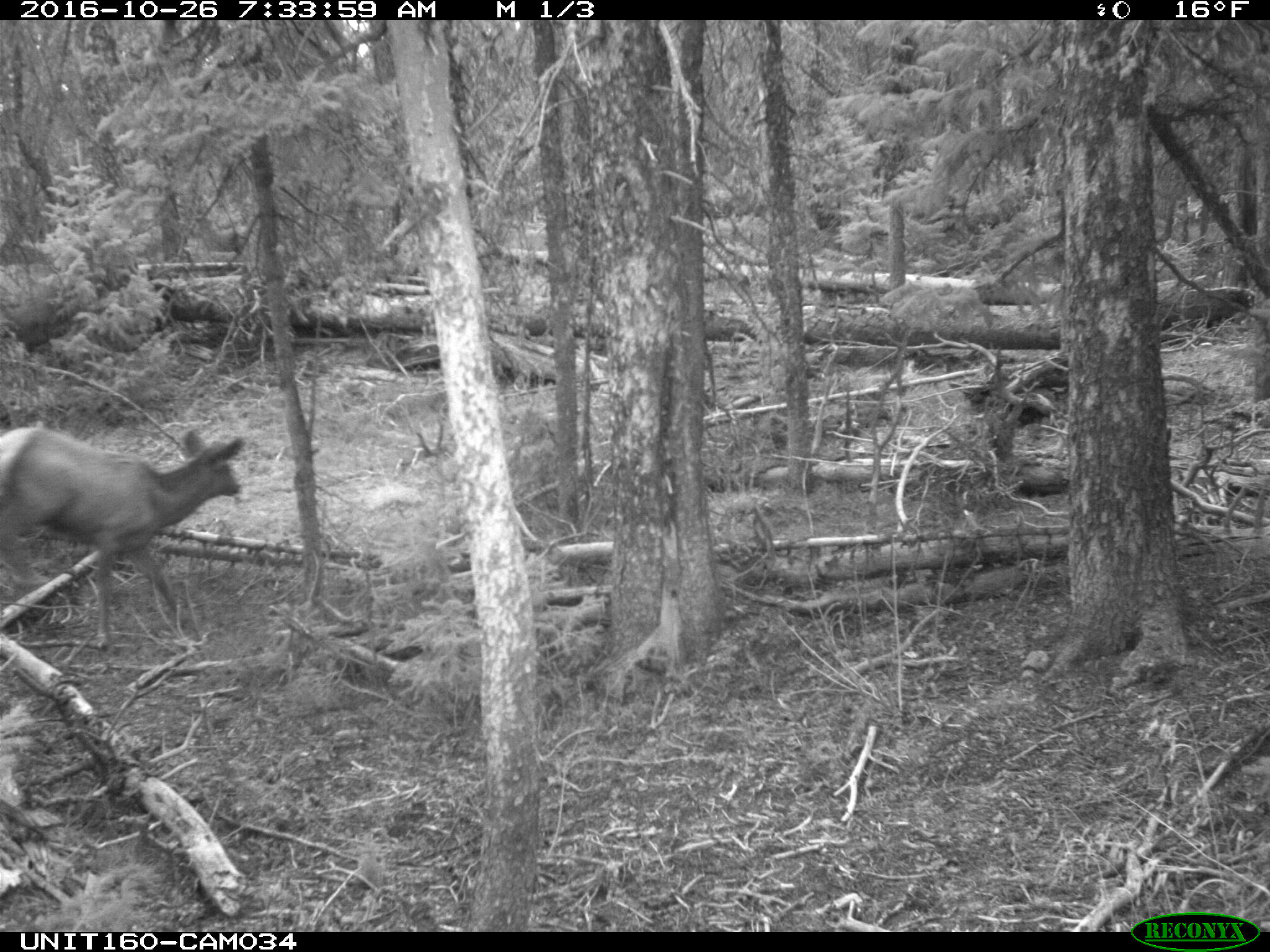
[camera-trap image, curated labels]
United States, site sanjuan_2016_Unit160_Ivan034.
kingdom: Animalia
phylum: Chordata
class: Mammalia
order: Artiodactyla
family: Cervidae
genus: Cervus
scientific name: Cervus elaphus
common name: red deer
Cervus elaphus (red deer).